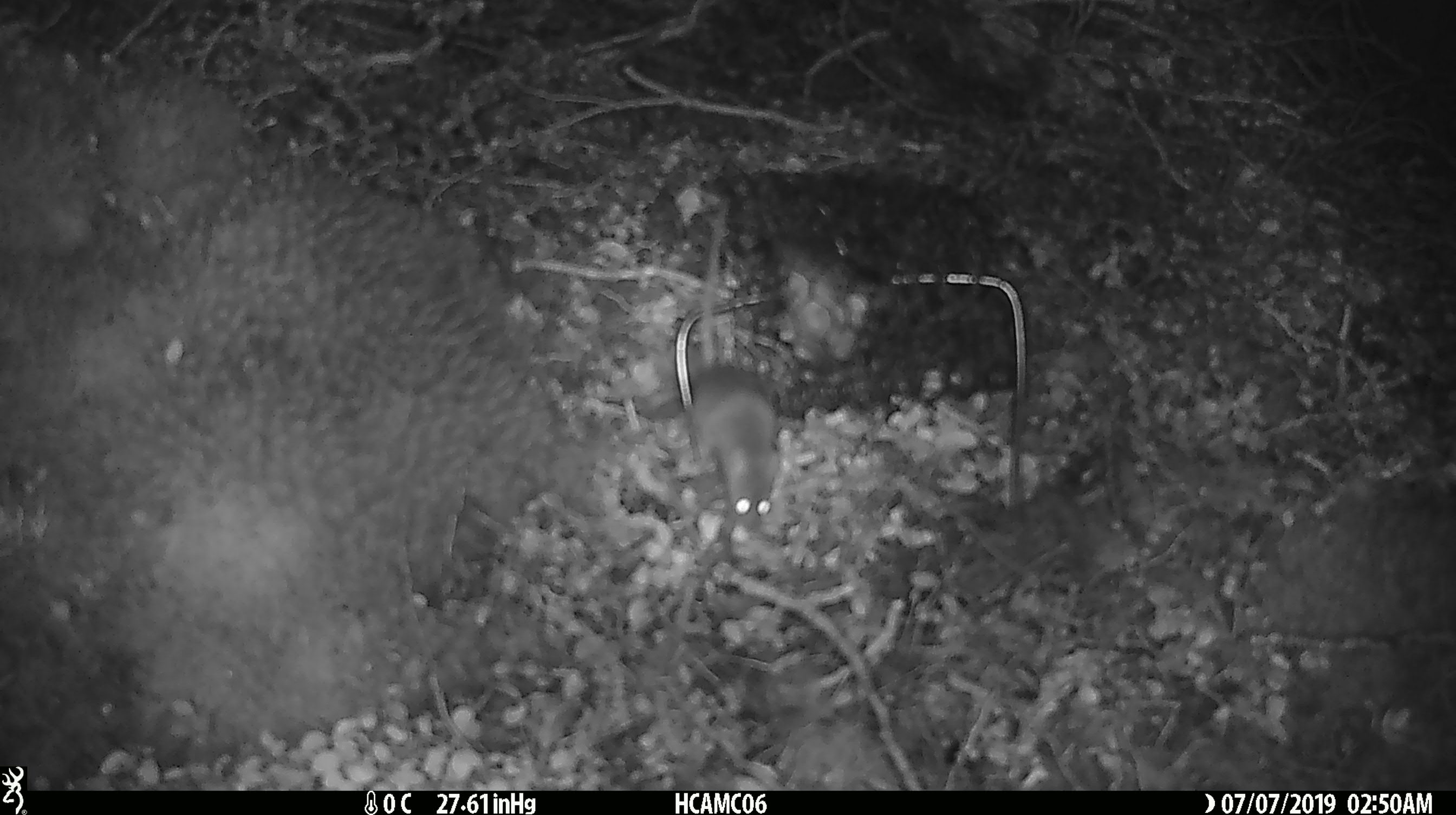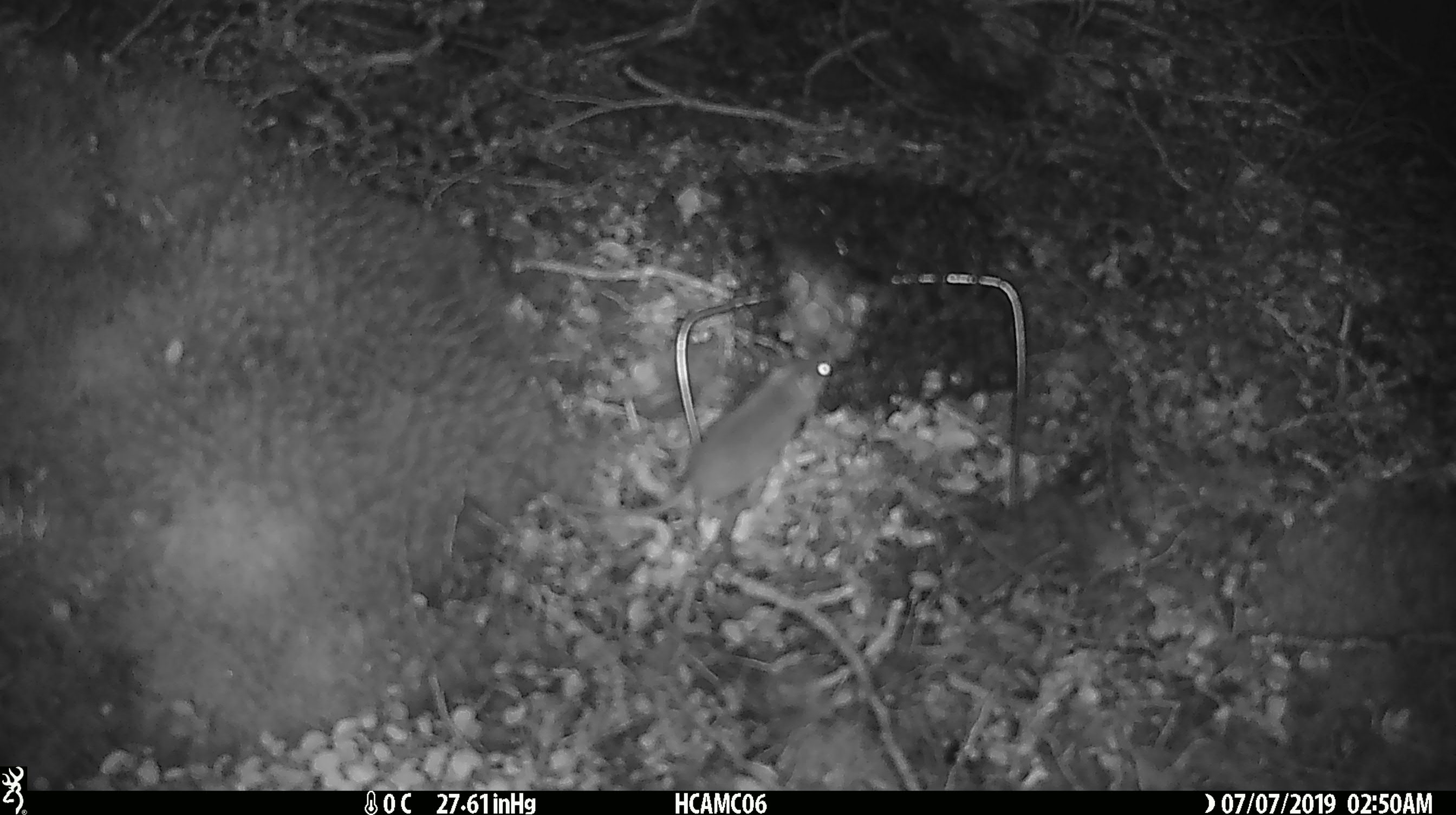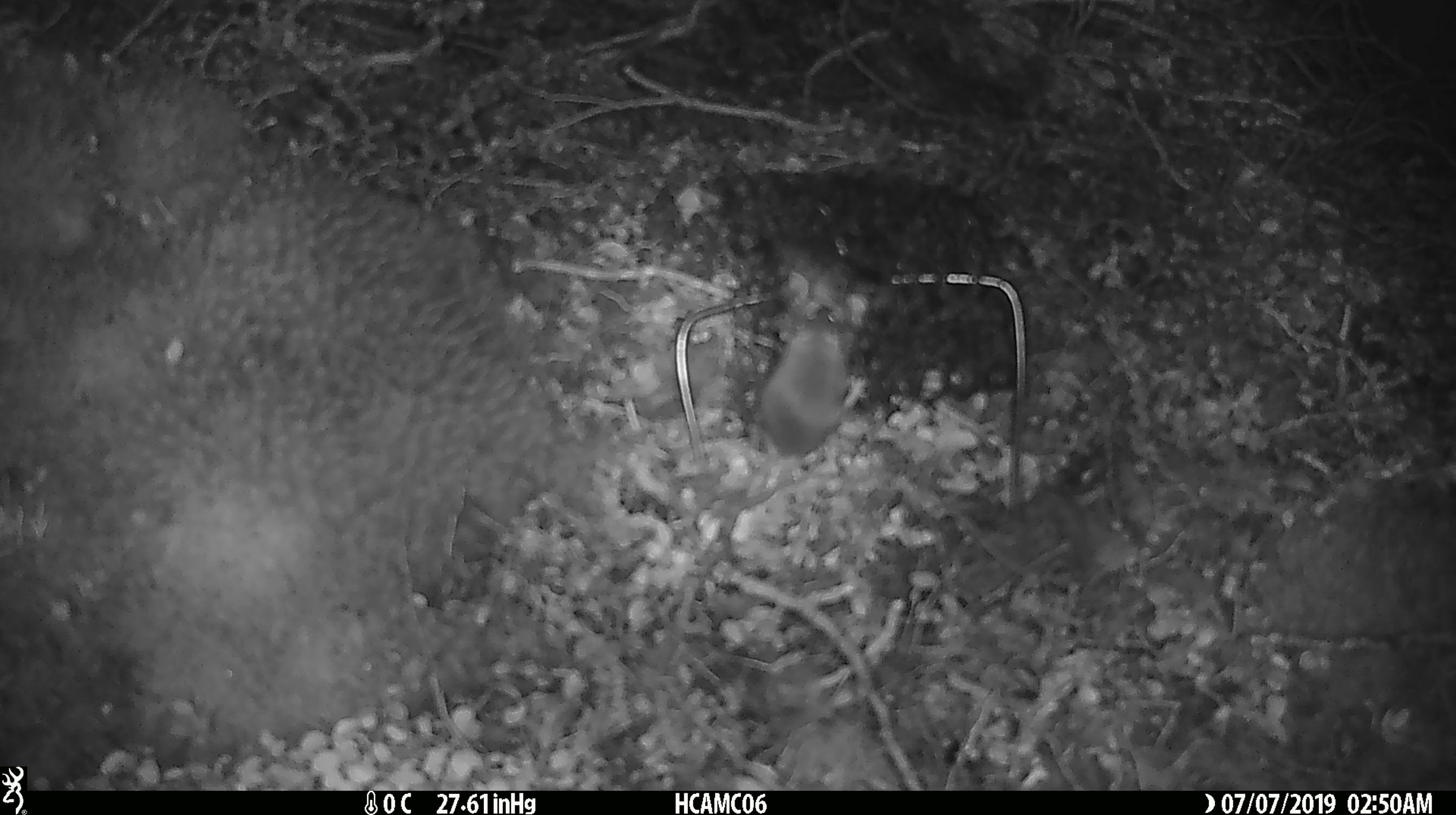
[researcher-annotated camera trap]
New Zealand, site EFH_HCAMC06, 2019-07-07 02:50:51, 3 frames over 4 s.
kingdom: Animalia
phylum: Chordata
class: Mammalia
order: Rodentia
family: Muridae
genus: Mus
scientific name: Mus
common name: mouse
Mouse (Mus).